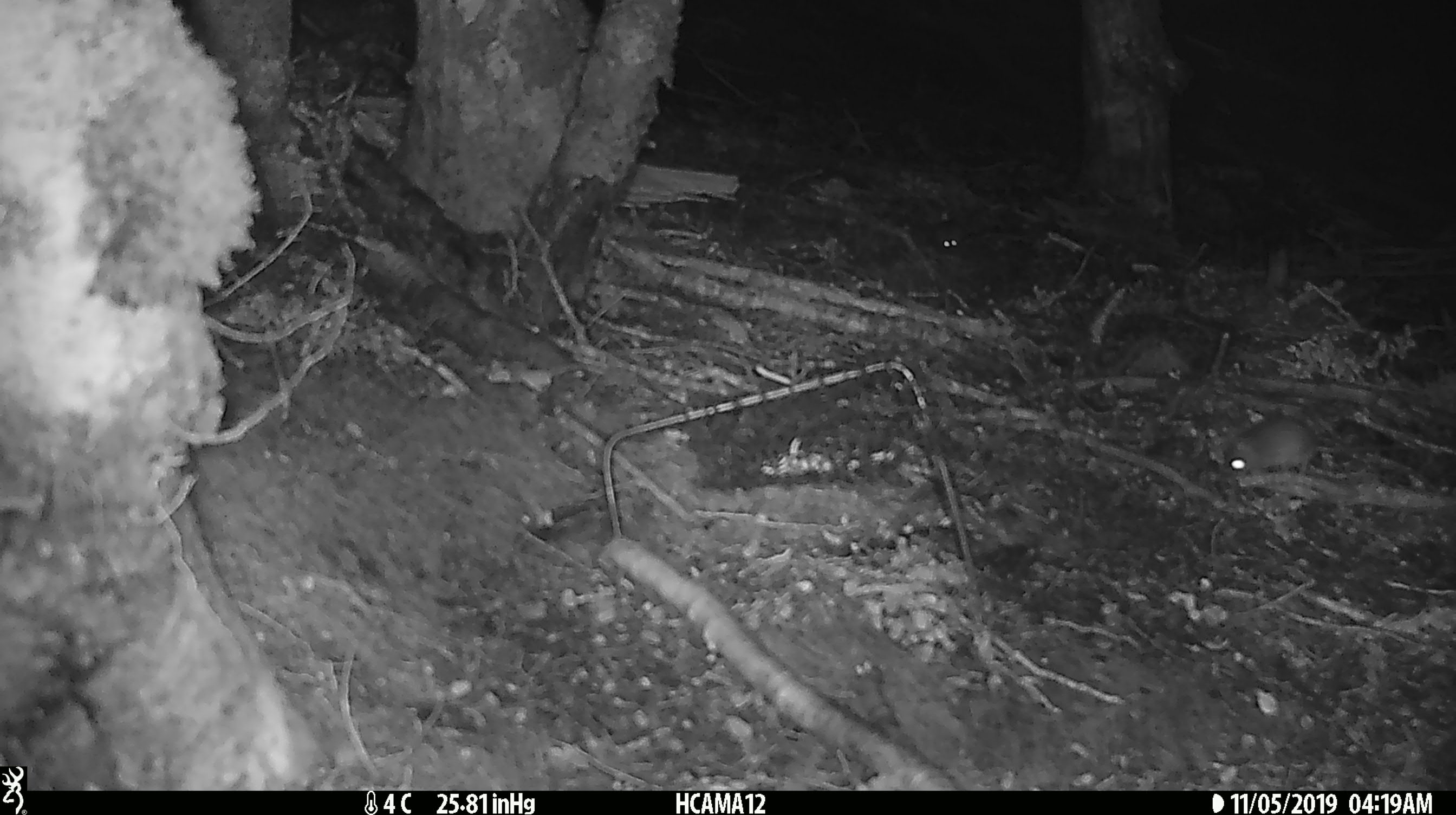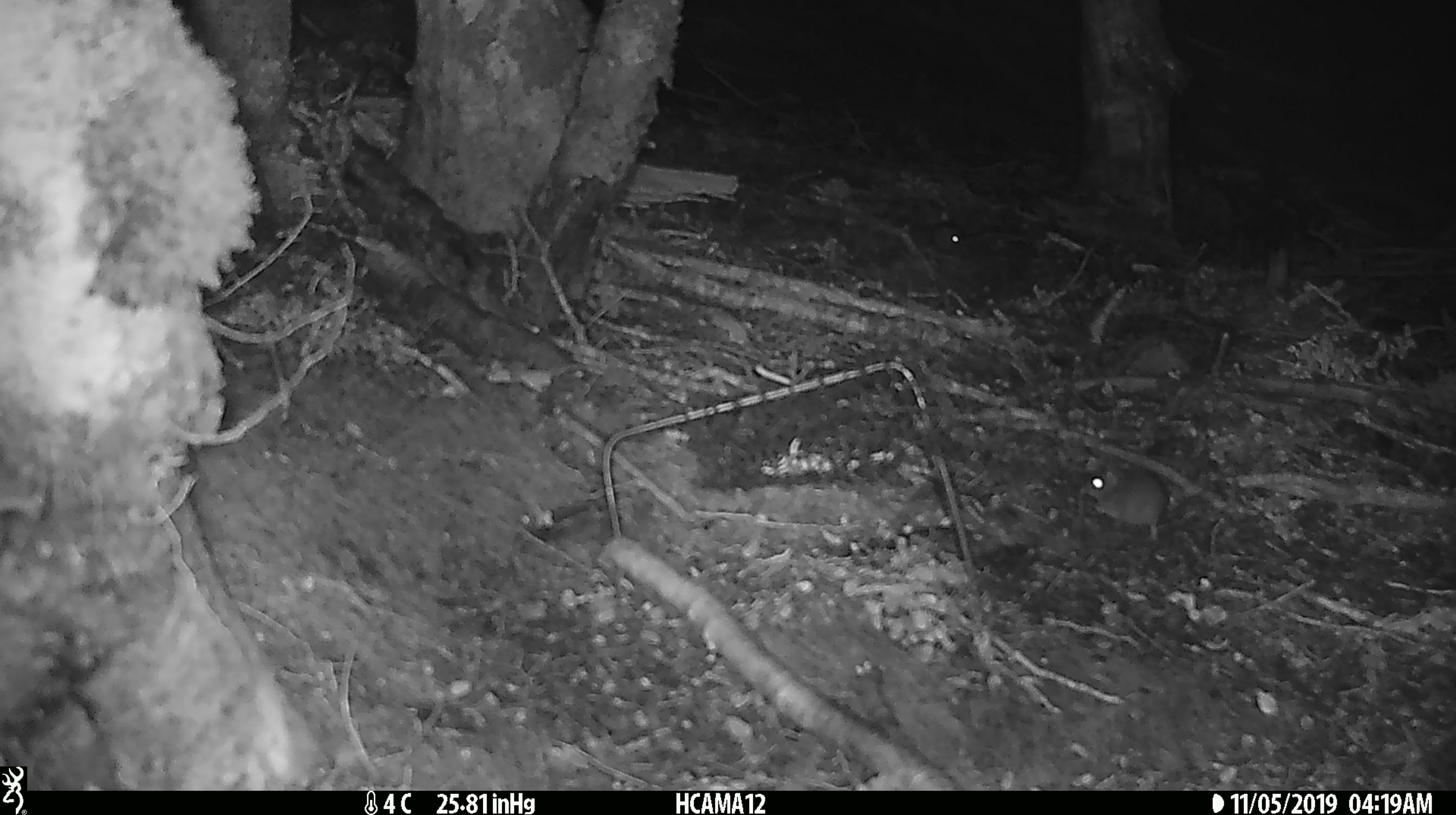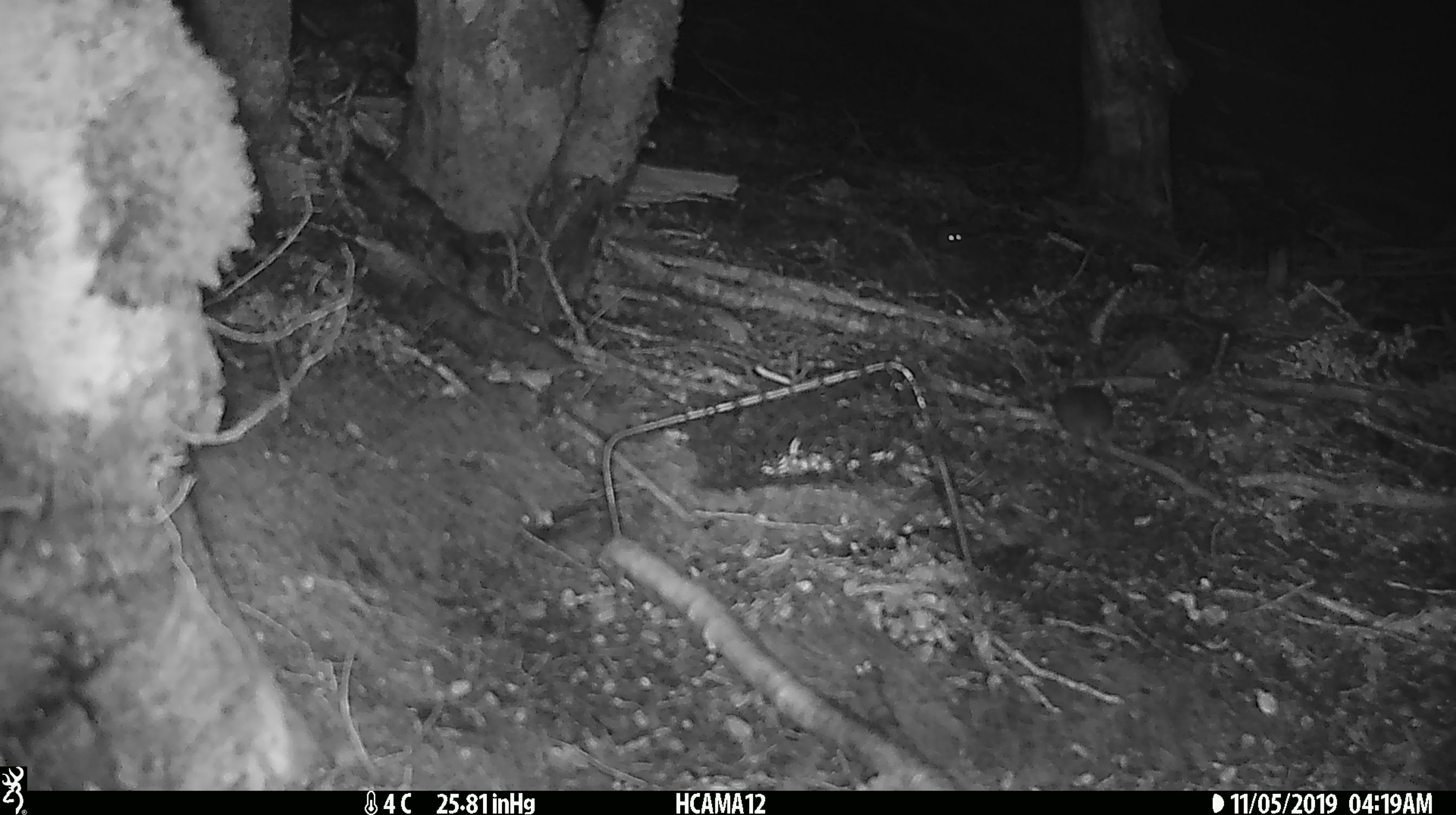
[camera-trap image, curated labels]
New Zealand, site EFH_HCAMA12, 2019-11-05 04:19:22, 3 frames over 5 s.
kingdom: Animalia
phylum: Chordata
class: Mammalia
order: Rodentia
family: Muridae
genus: Mus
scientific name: Mus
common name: mouse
Mouse (Mus).